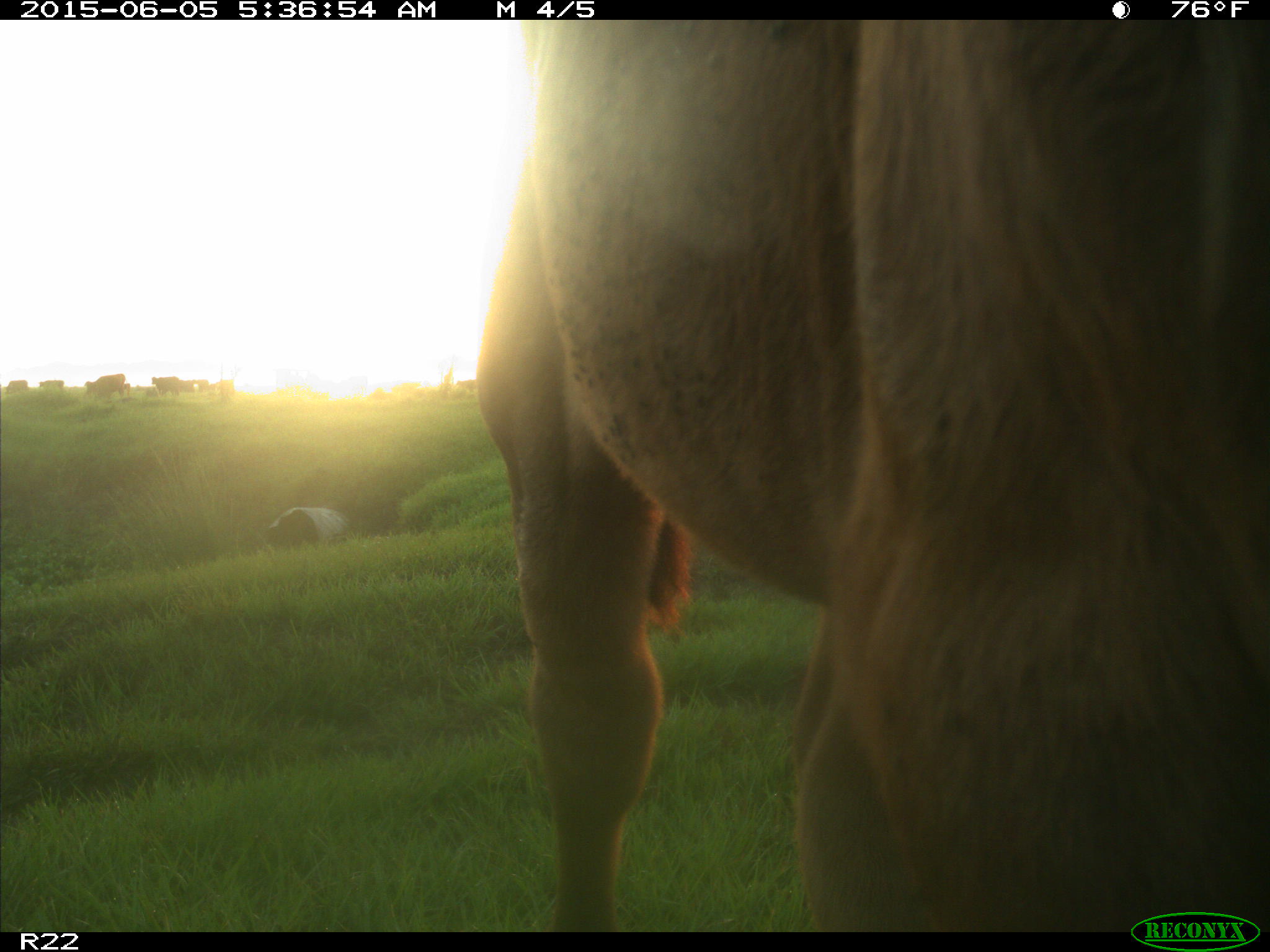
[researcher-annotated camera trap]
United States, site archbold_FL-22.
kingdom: Animalia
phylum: Chordata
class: Mammalia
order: Artiodactyla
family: Bovidae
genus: Bos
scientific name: Bos taurus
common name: domestic cow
Bos taurus (domestic cow).